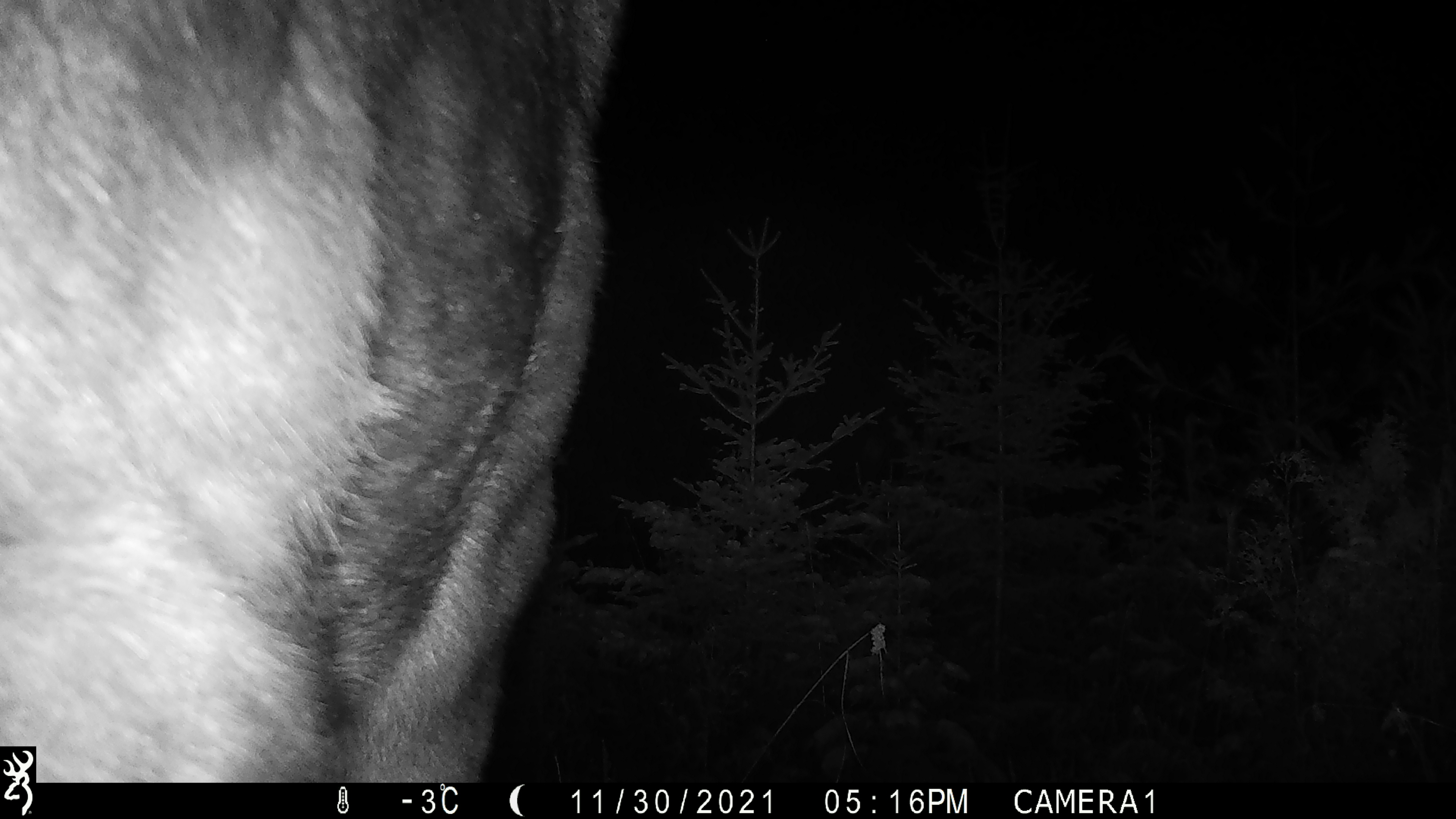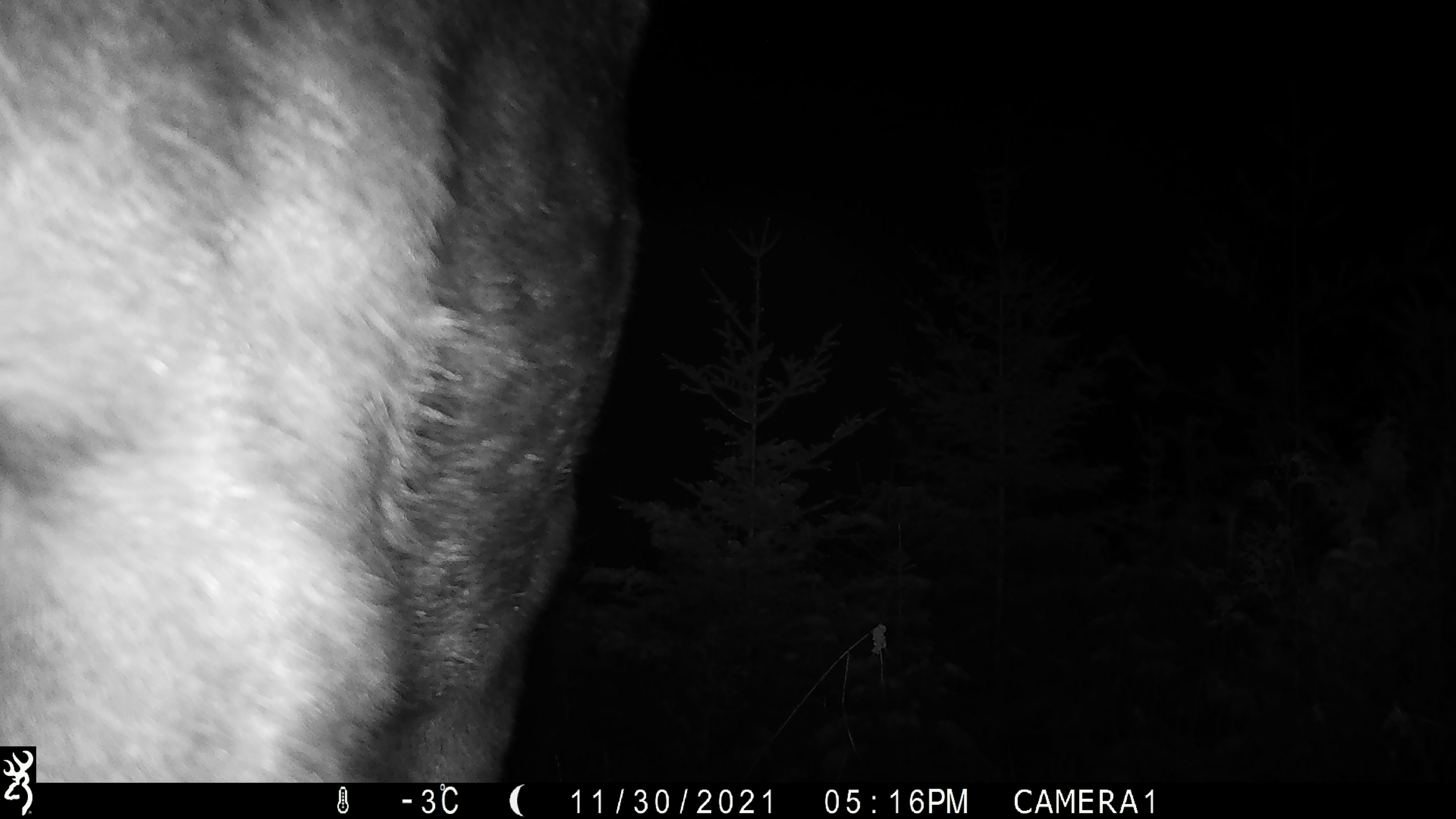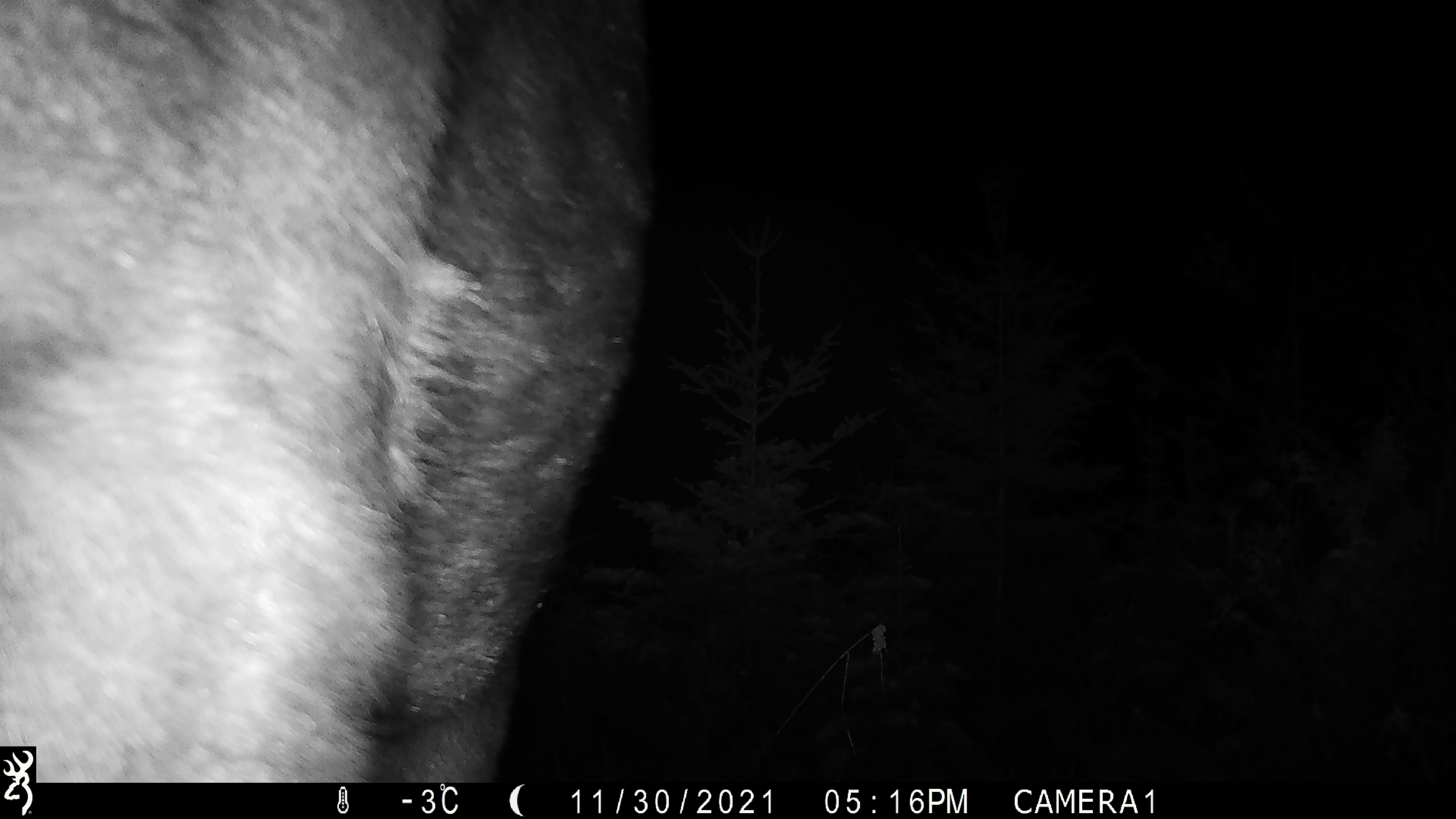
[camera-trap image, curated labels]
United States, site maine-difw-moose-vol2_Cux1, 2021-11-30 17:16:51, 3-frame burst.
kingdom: Animalia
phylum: Chordata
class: Mammalia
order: Artiodactyla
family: Cervidae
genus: Alces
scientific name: Alces alces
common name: moose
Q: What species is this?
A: Moose (Alces alces).